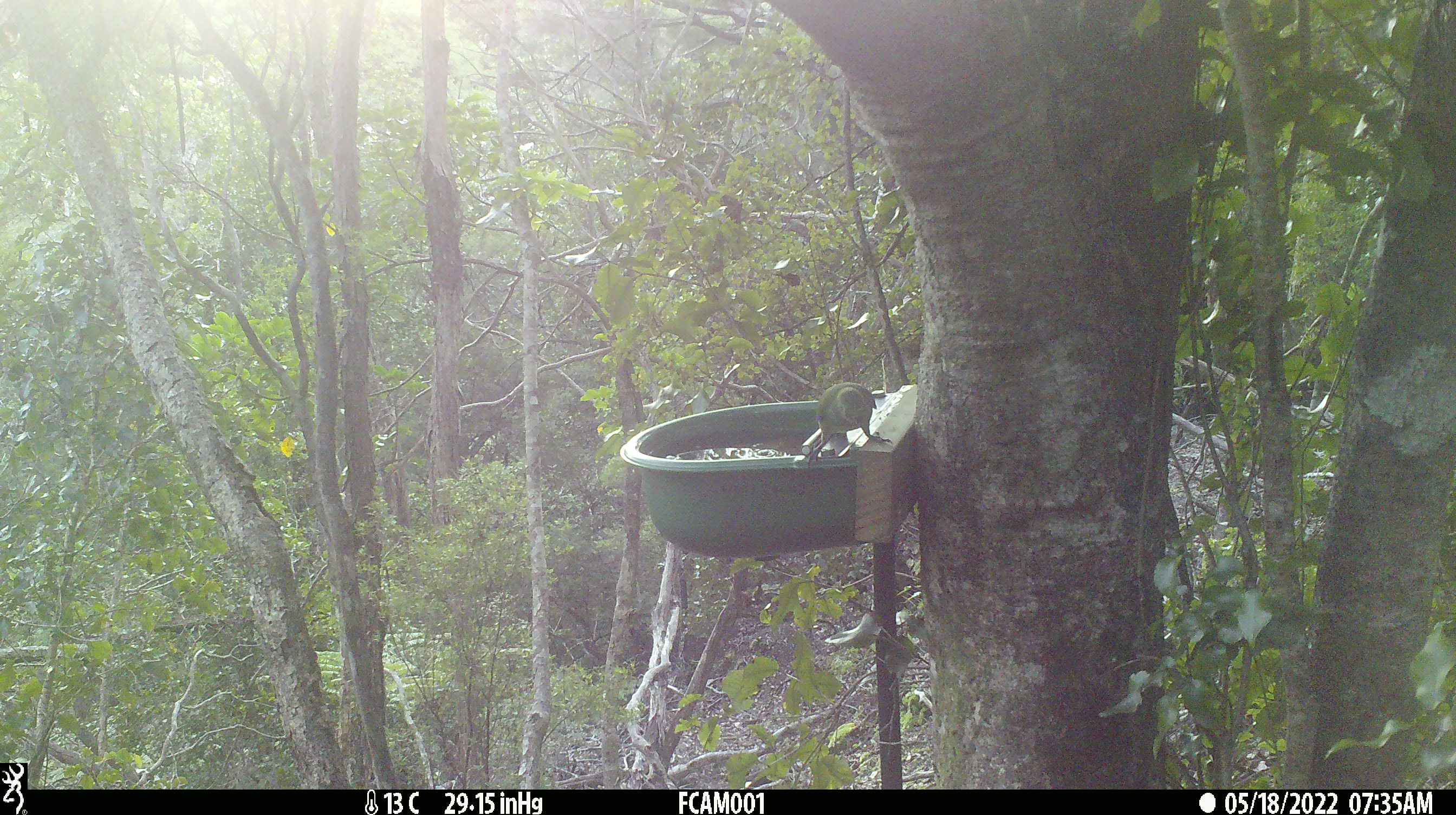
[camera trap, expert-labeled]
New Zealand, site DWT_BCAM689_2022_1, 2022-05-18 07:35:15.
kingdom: Animalia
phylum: Chordata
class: Aves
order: Psittaciformes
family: Psittaculidae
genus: Cyanoramphus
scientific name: Cyanoramphus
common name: parakeet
Parakeet (Cyanoramphus).